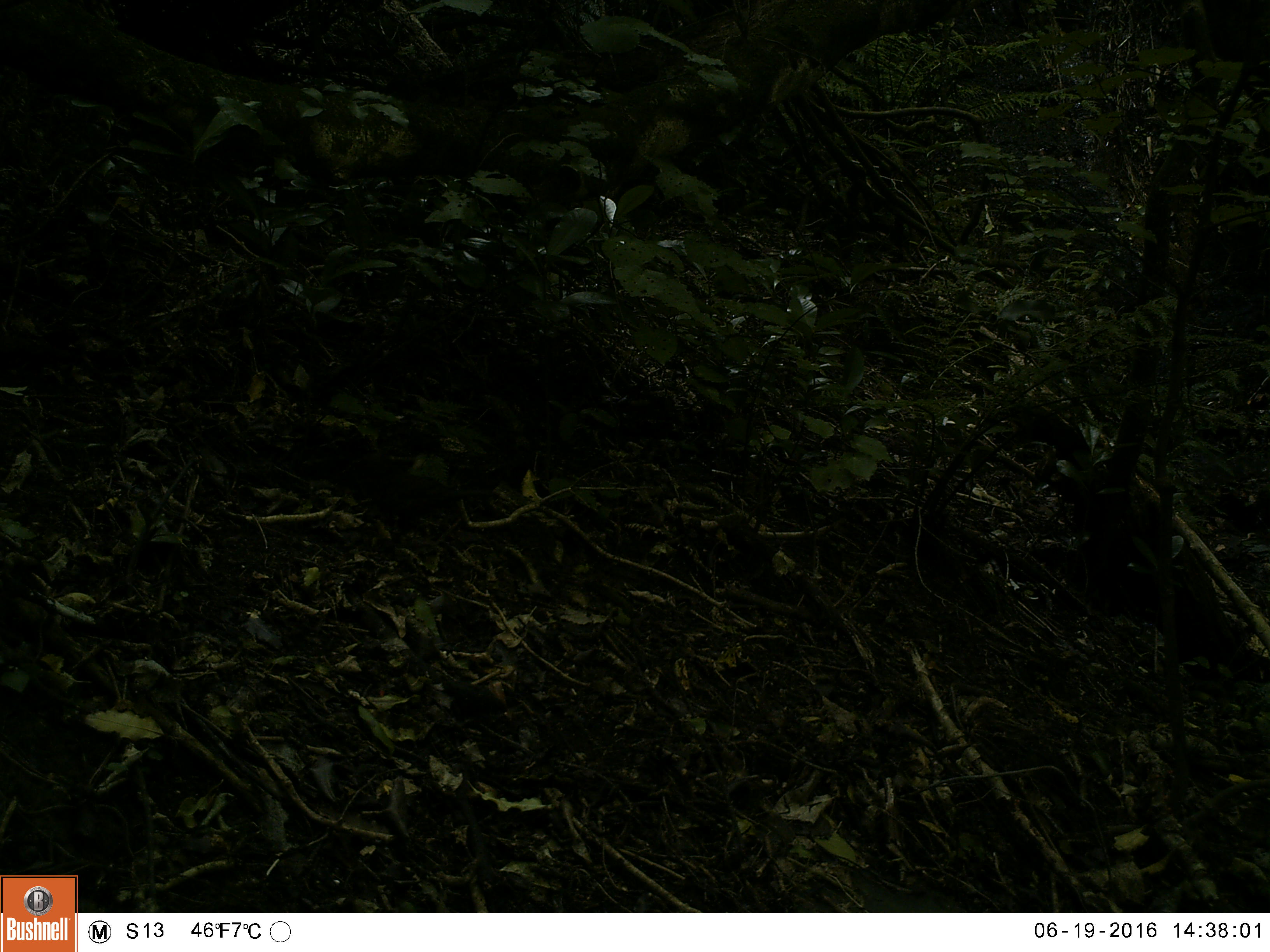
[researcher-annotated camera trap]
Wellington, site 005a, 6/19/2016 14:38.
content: unidentified animal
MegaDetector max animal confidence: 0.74